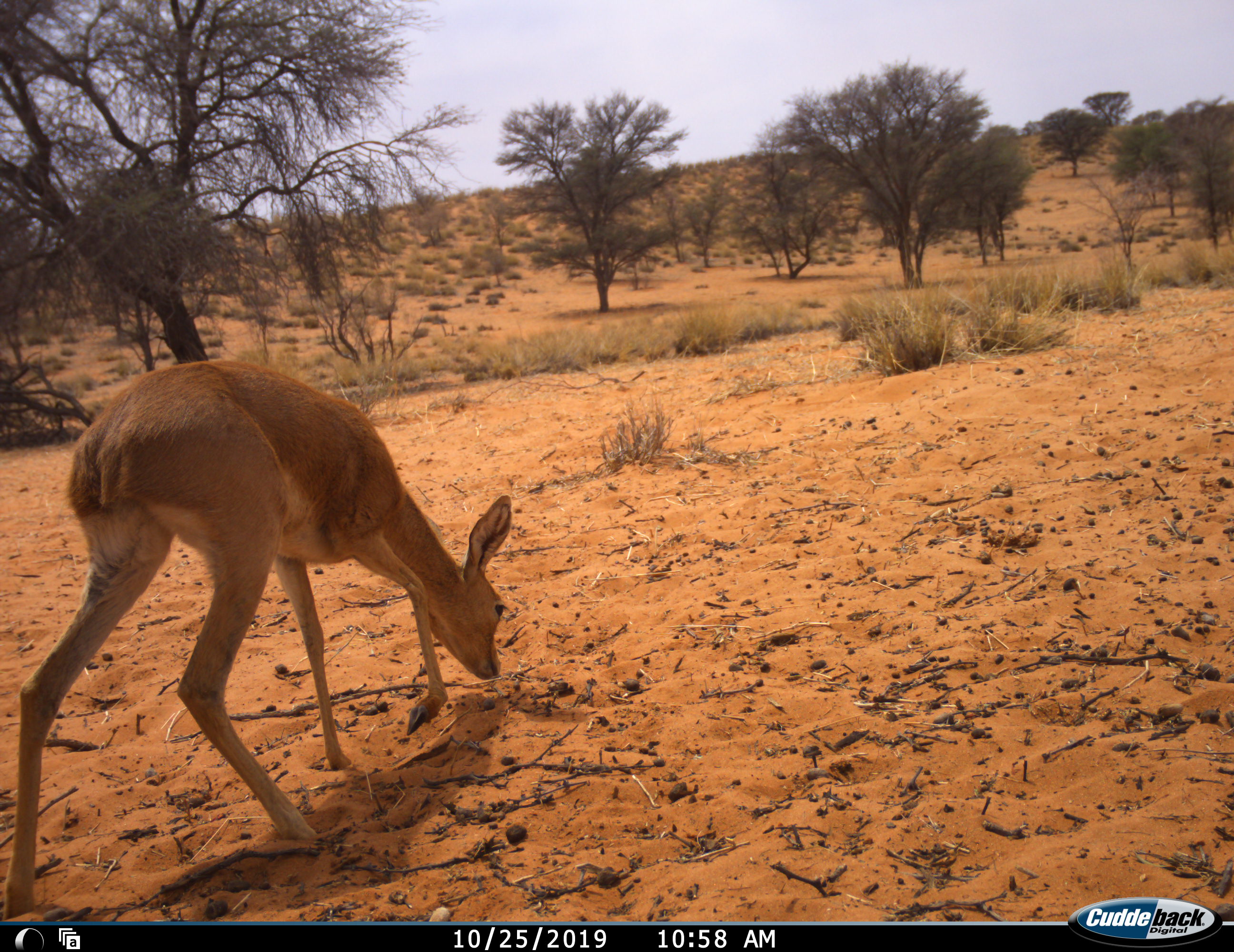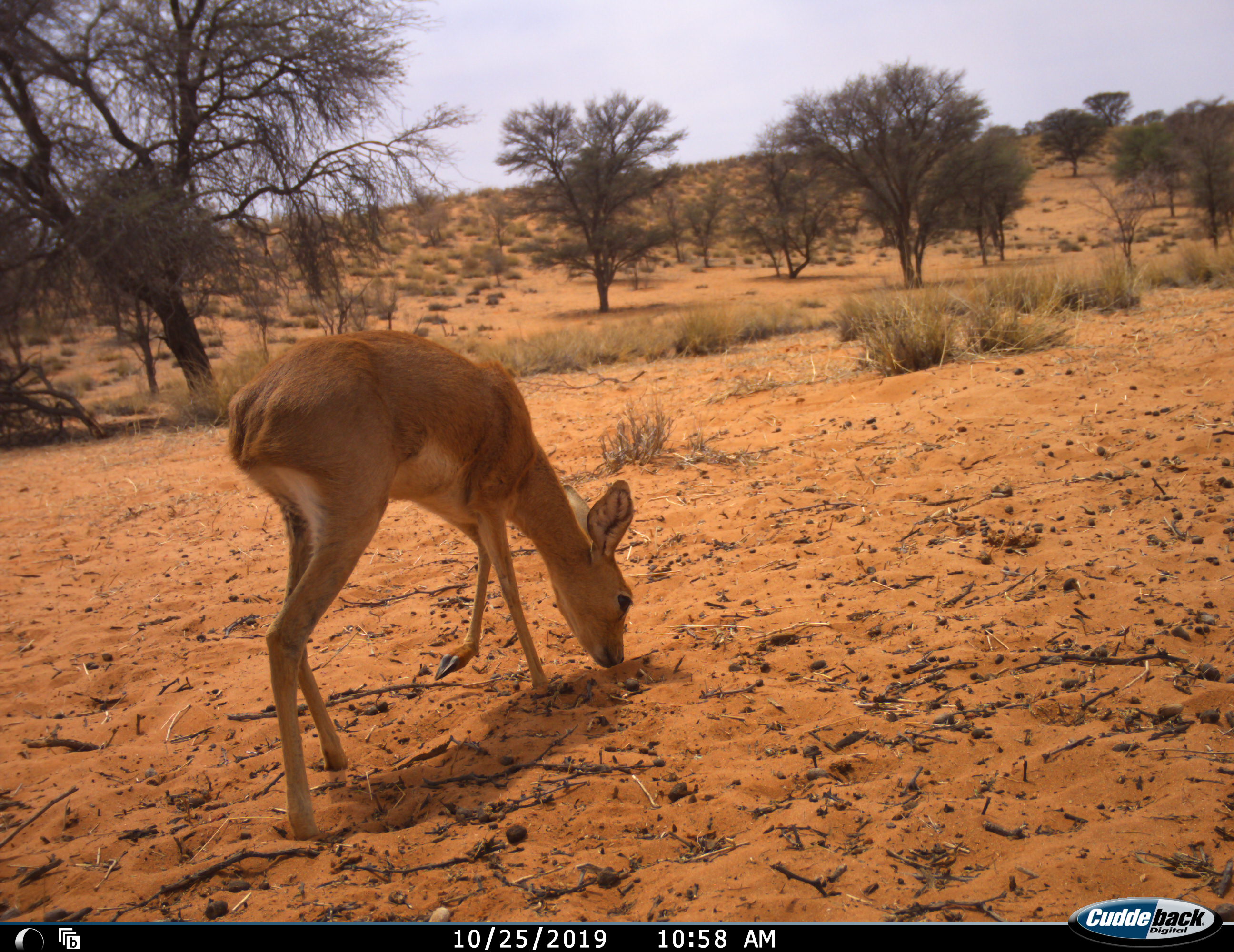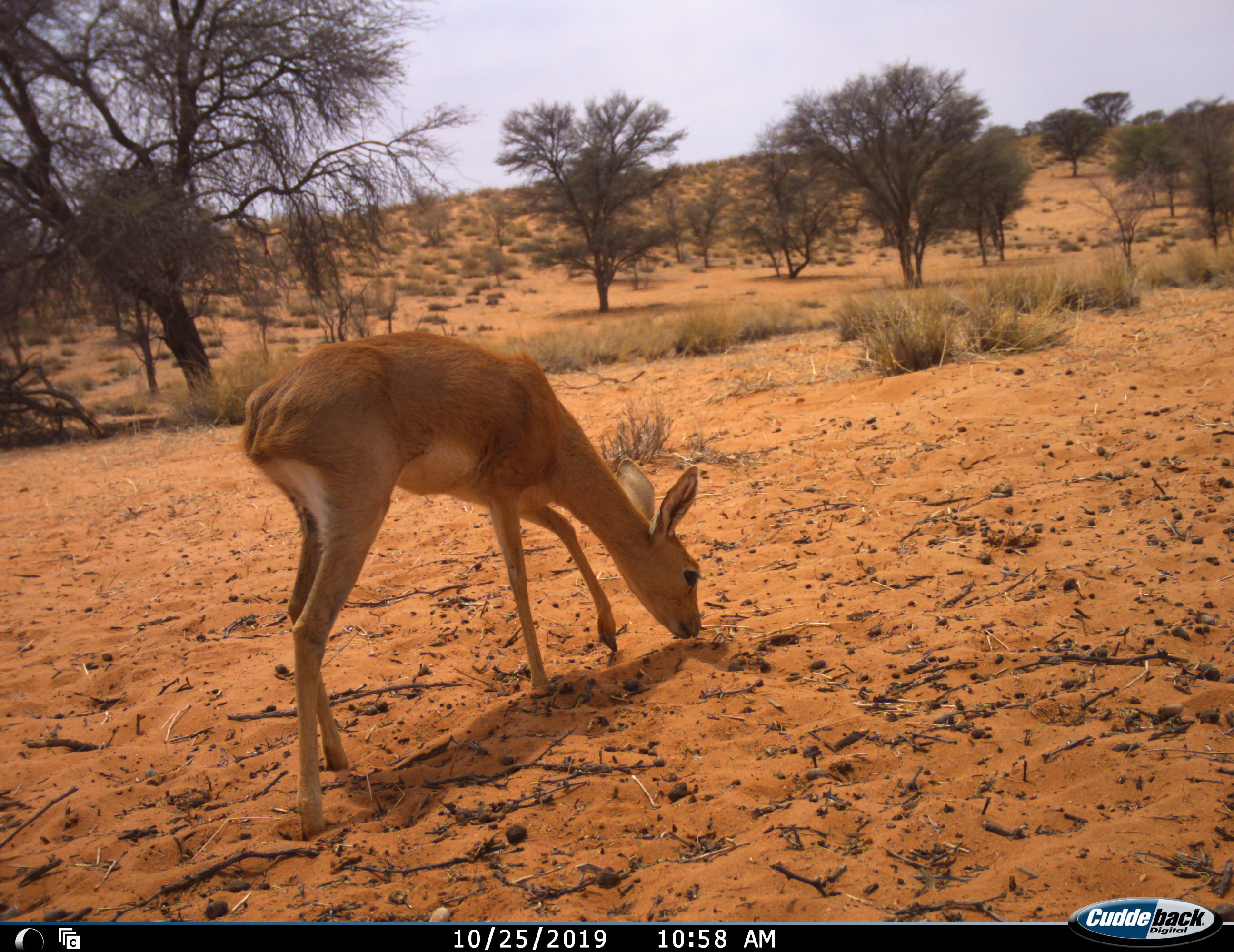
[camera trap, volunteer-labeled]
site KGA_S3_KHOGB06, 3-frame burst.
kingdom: Animalia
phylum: Chordata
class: Mammalia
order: Artiodactyla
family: Bovidae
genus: Raphicerus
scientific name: Raphicerus campestris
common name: steenbok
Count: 1.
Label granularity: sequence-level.